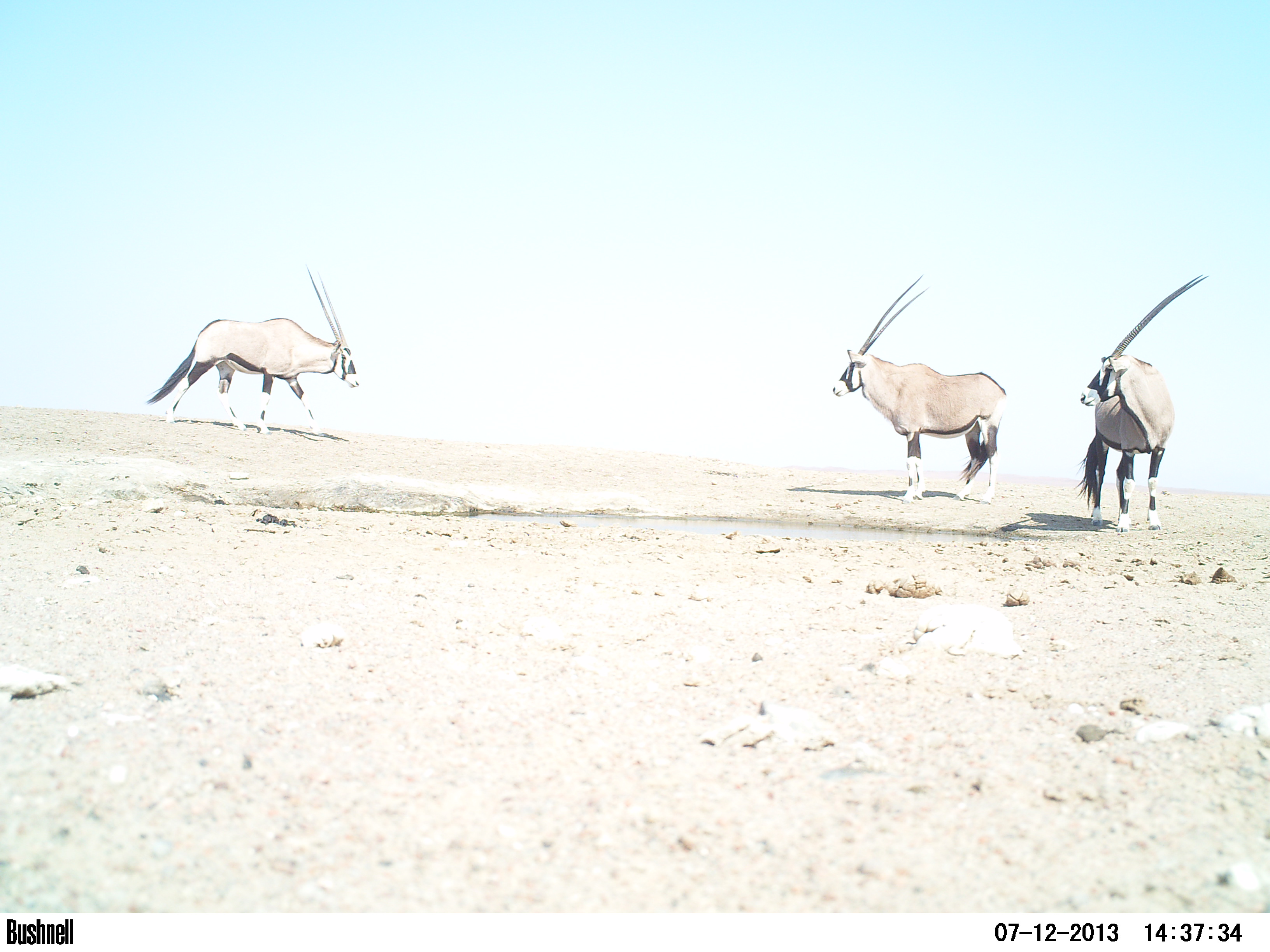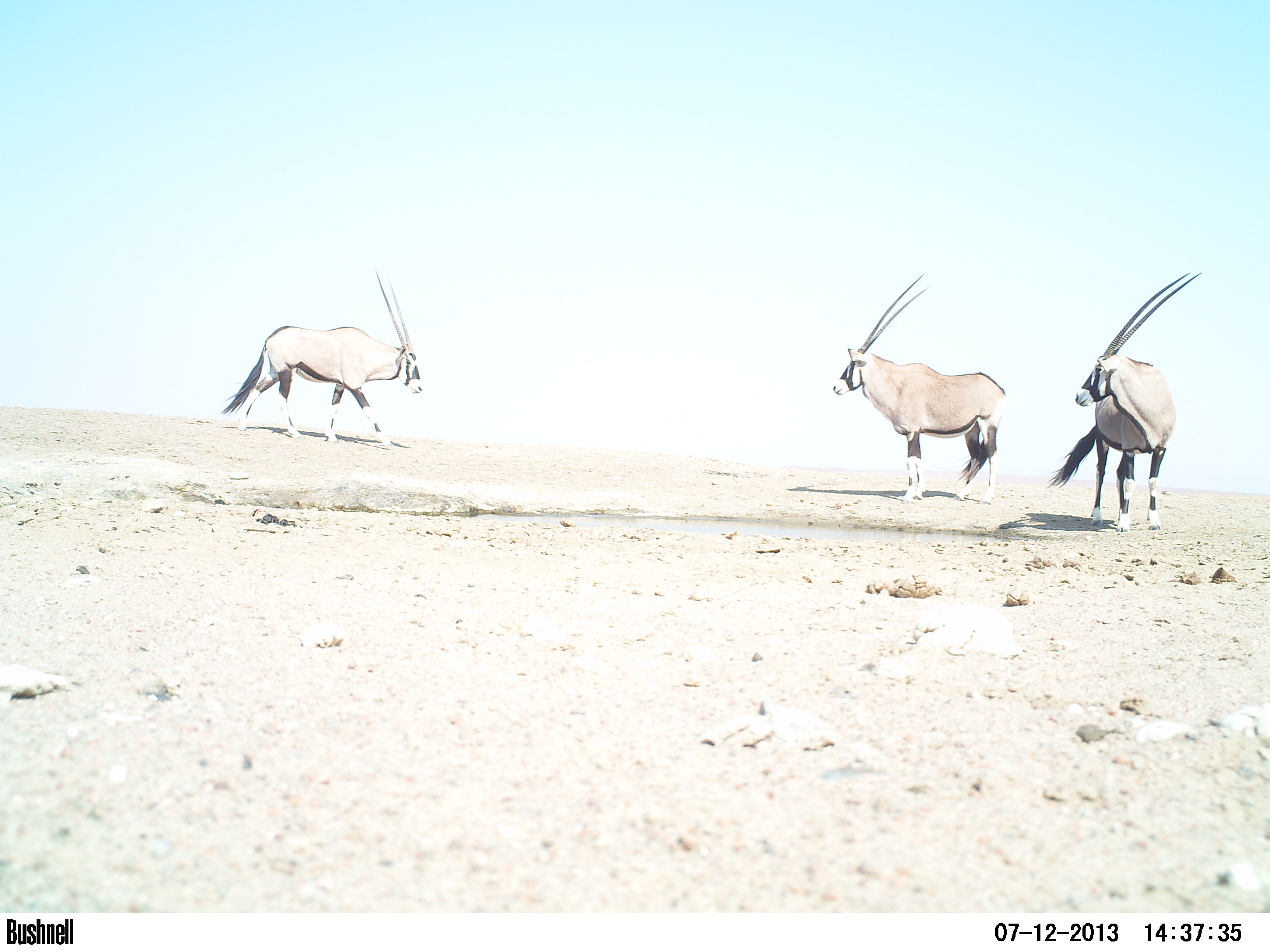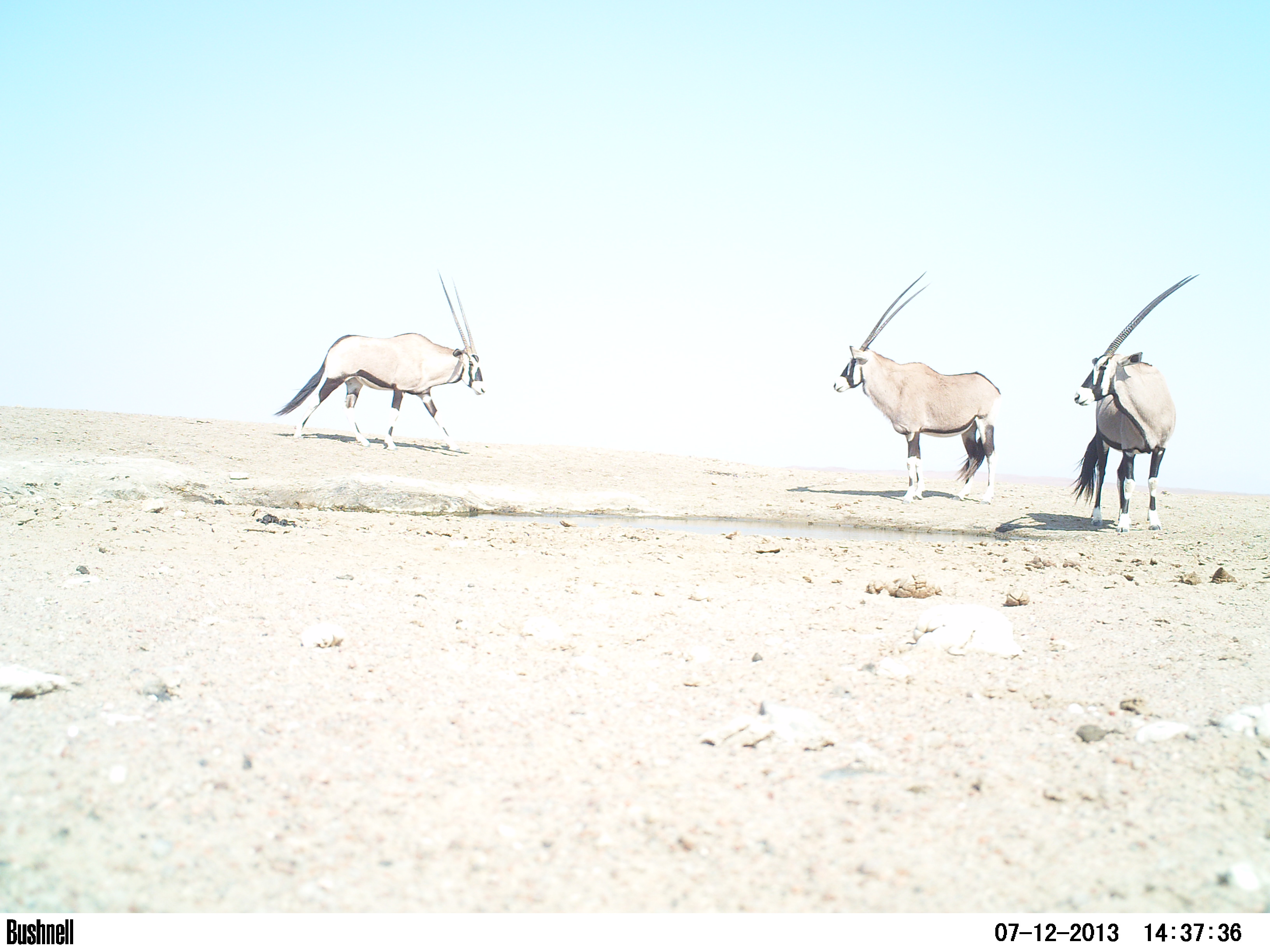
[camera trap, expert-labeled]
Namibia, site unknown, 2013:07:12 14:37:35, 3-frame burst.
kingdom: Animalia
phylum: Chordata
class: Mammalia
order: Artiodactyla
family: Bovidae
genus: Oryx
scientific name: Oryx gazella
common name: gemsbok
Oryx gazella (gemsbok).